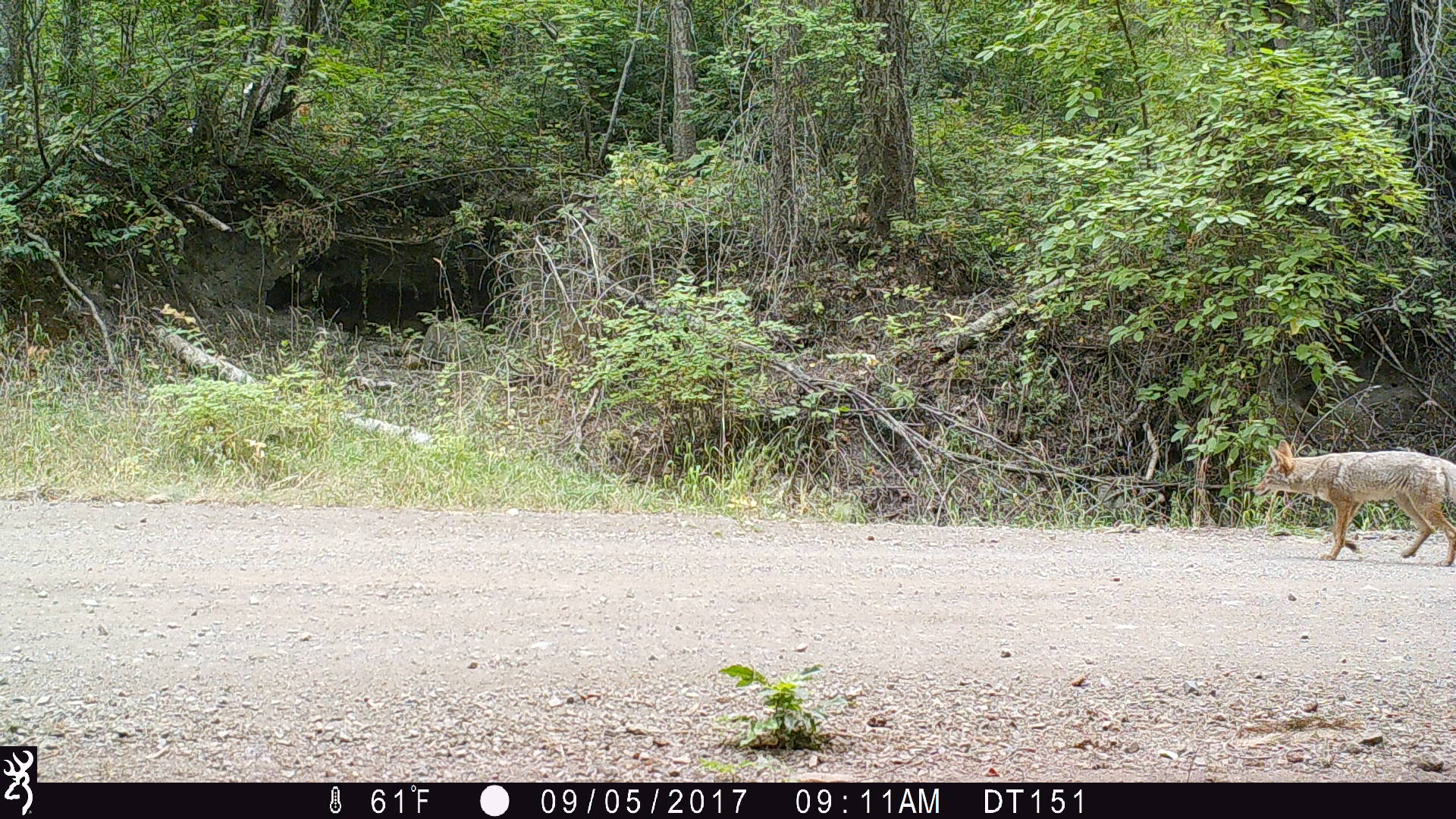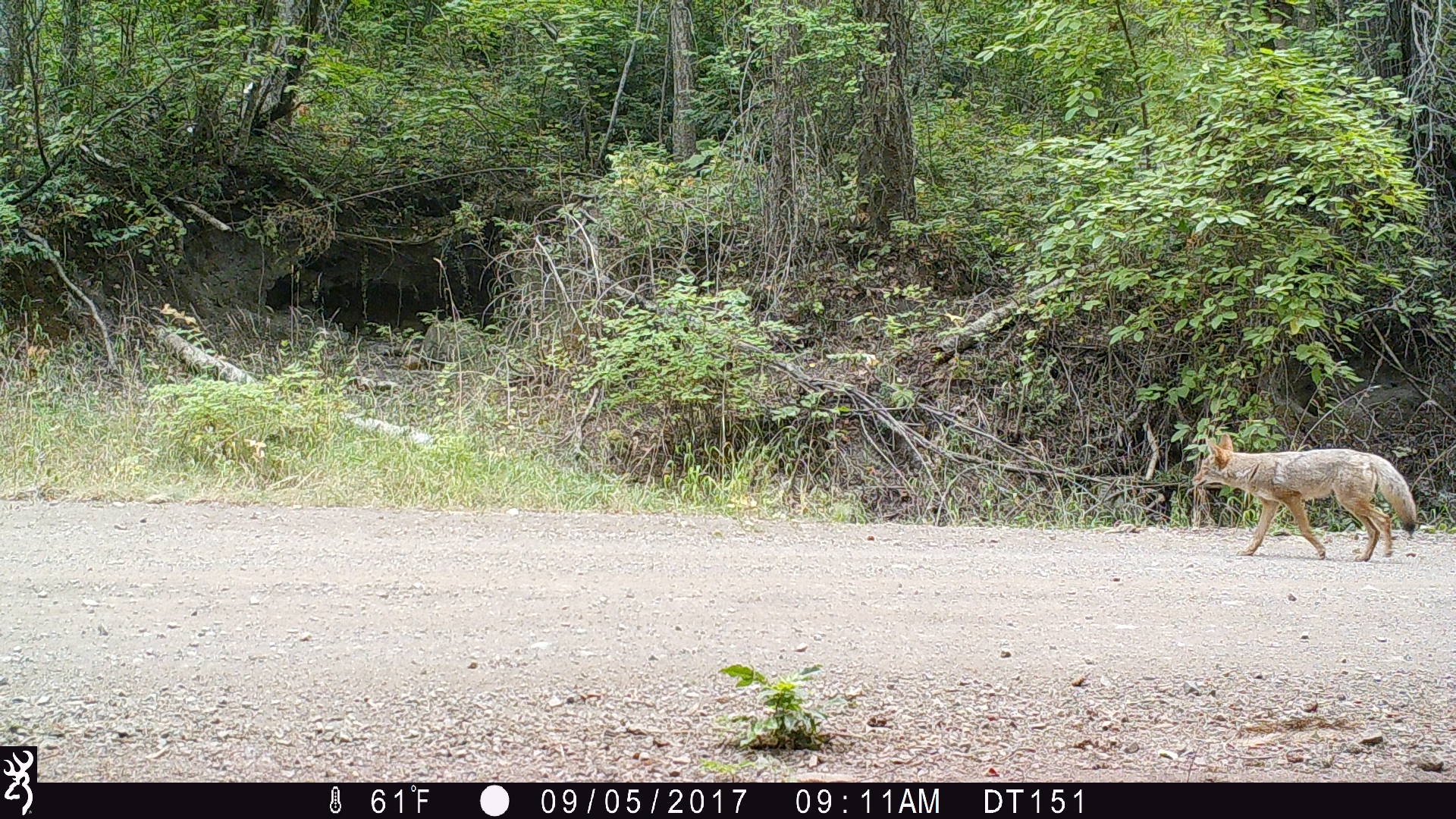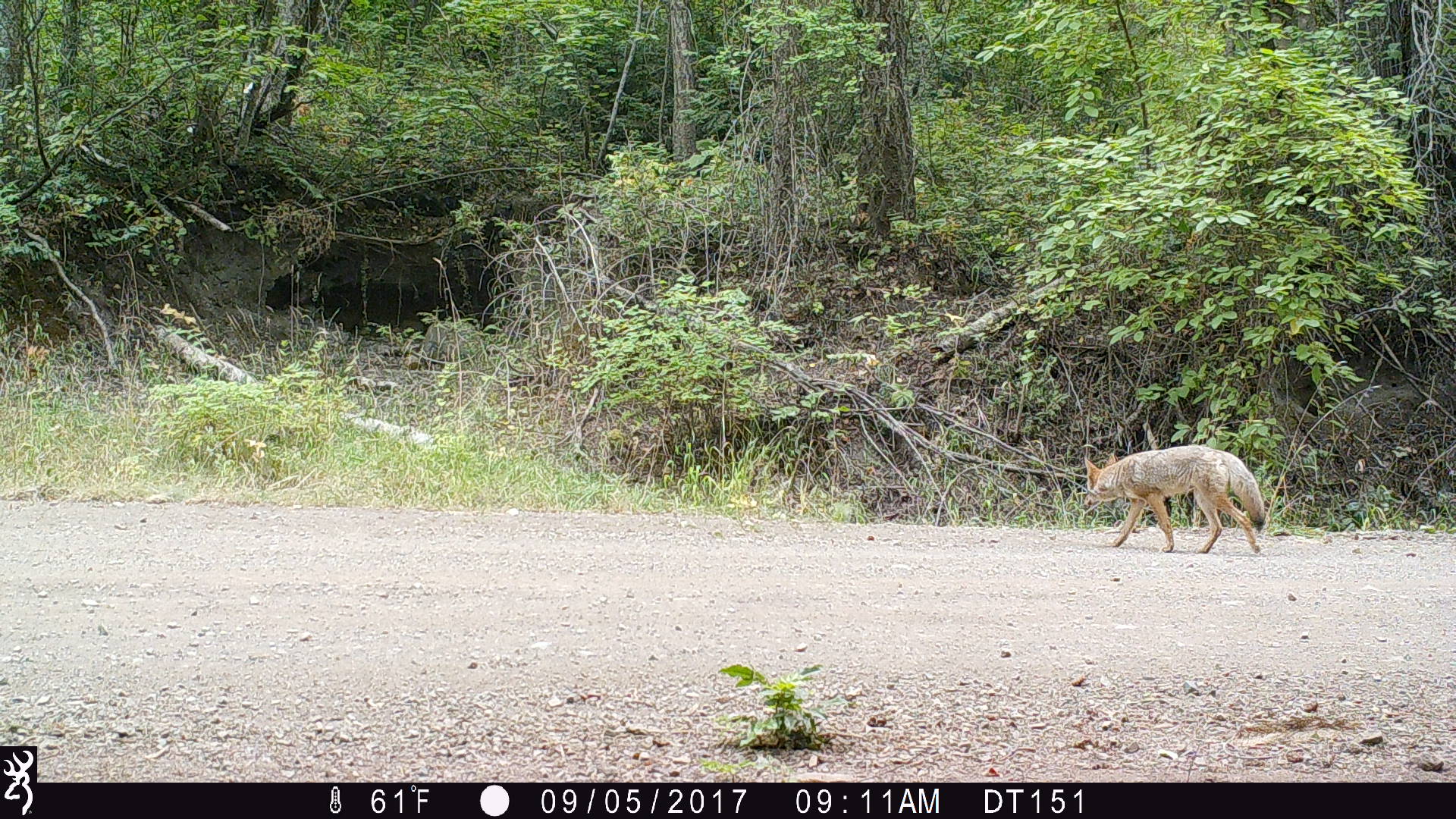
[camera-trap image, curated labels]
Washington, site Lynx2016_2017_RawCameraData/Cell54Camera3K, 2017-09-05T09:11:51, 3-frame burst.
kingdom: Animalia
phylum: Chordata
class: Mammalia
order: Carnivora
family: Canidae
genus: Canis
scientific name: Canis latrans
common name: coyote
Canis latrans (coyote). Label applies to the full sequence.